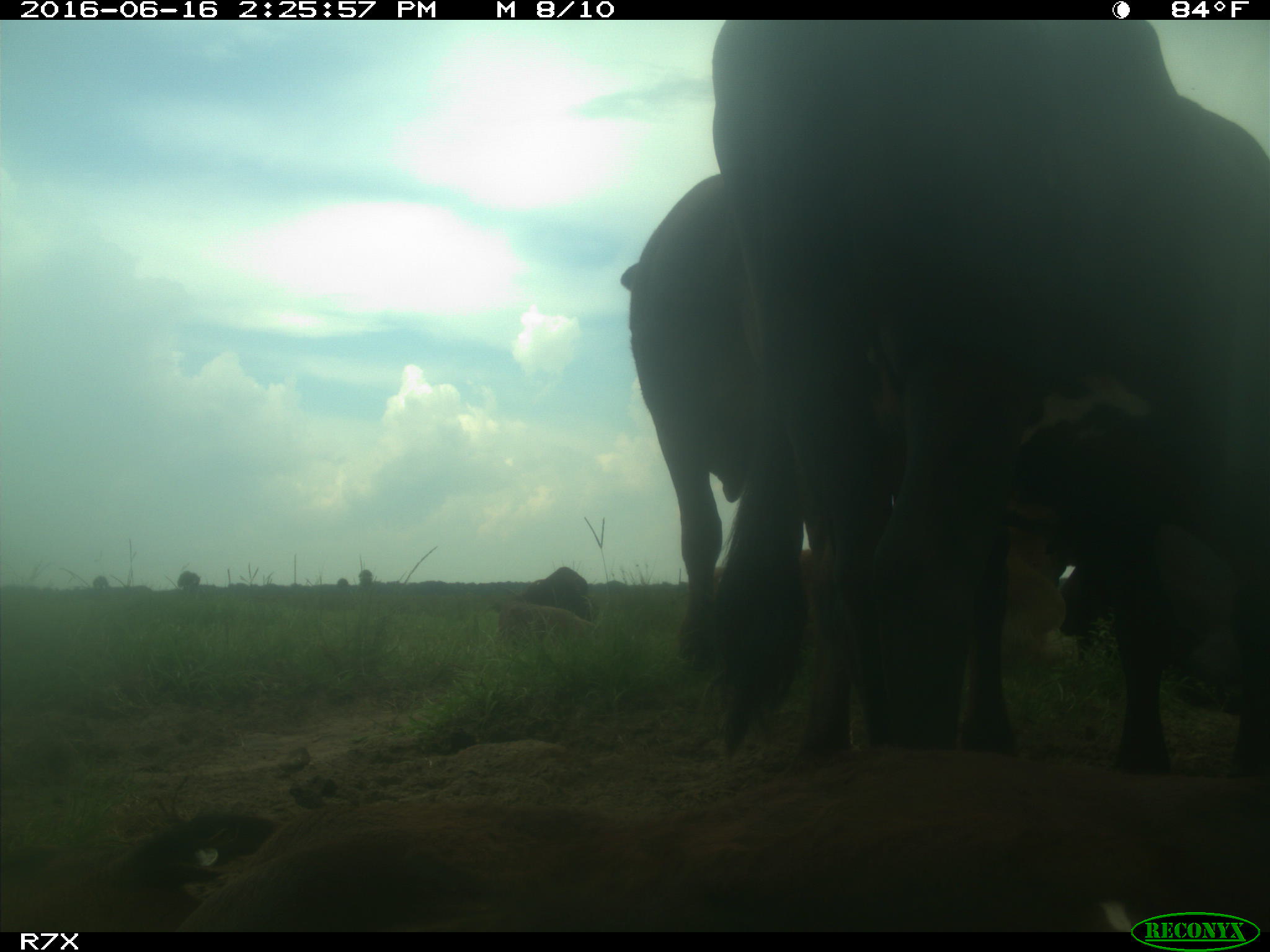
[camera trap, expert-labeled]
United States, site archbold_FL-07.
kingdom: Animalia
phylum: Chordata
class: Mammalia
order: Artiodactyla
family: Bovidae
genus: Bos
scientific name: Bos taurus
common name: domestic cow